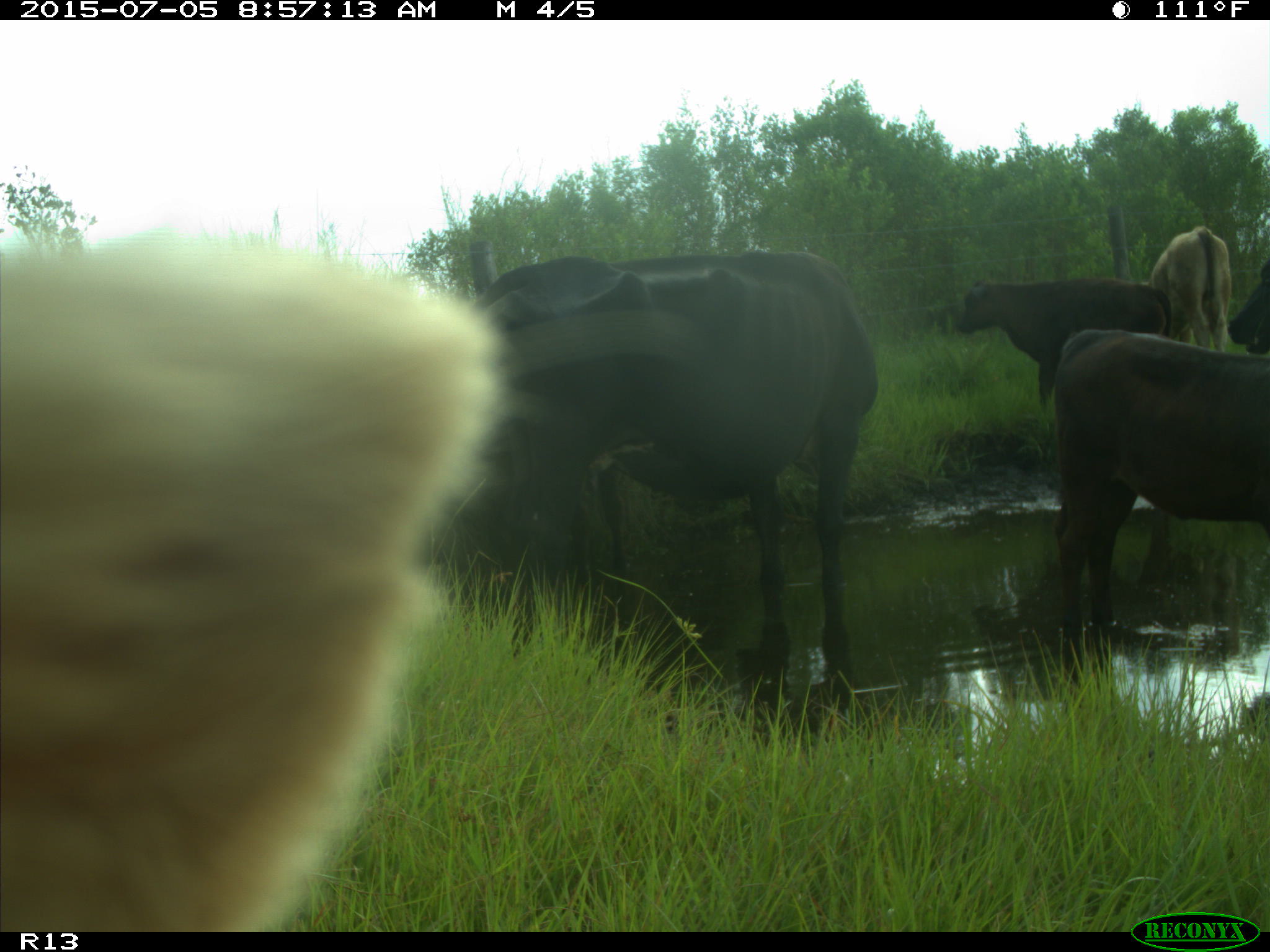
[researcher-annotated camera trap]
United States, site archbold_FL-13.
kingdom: Animalia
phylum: Chordata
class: Mammalia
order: Artiodactyla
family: Bovidae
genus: Bos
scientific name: Bos taurus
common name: domestic cow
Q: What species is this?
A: Bos taurus (domestic cow).